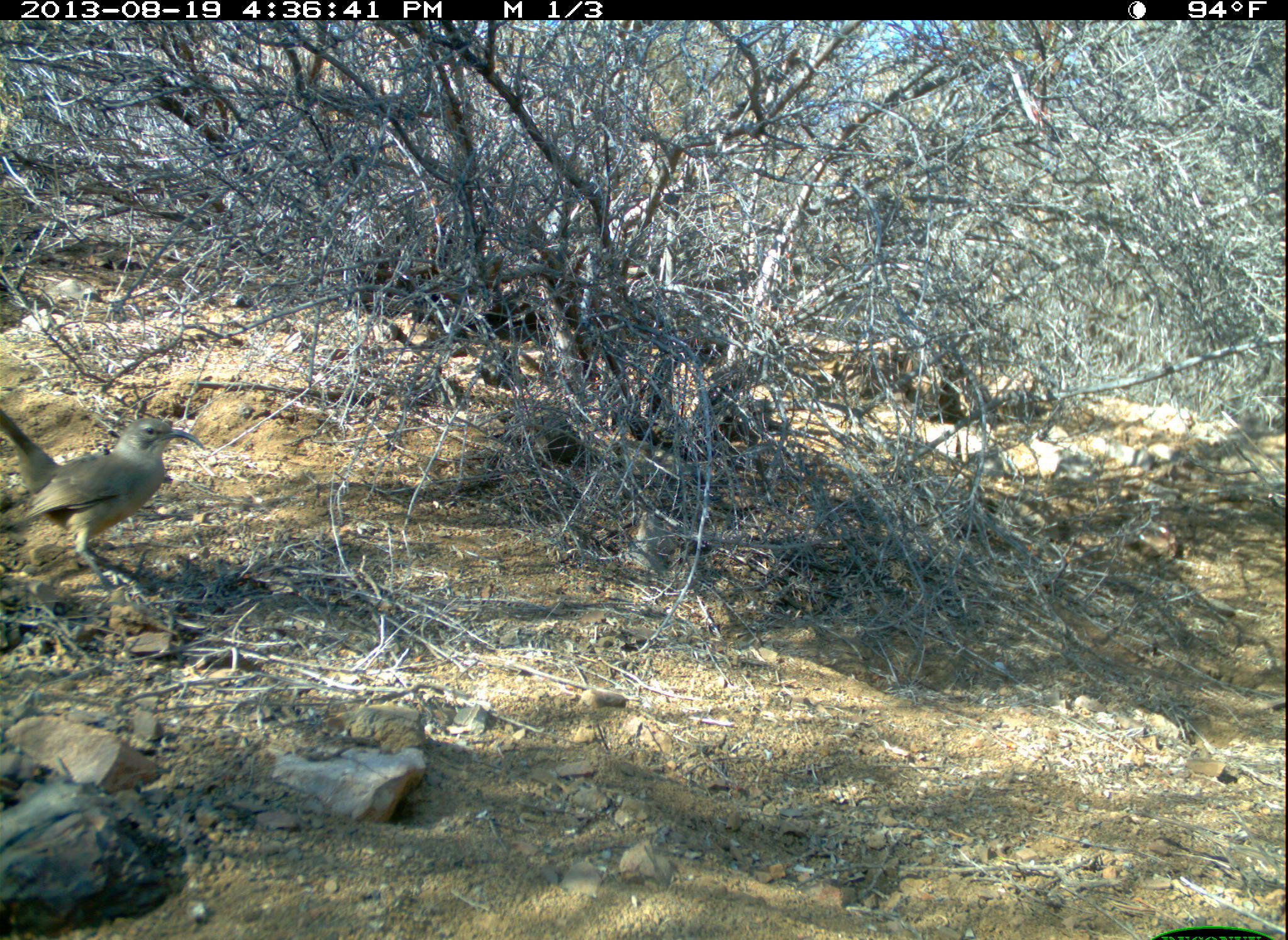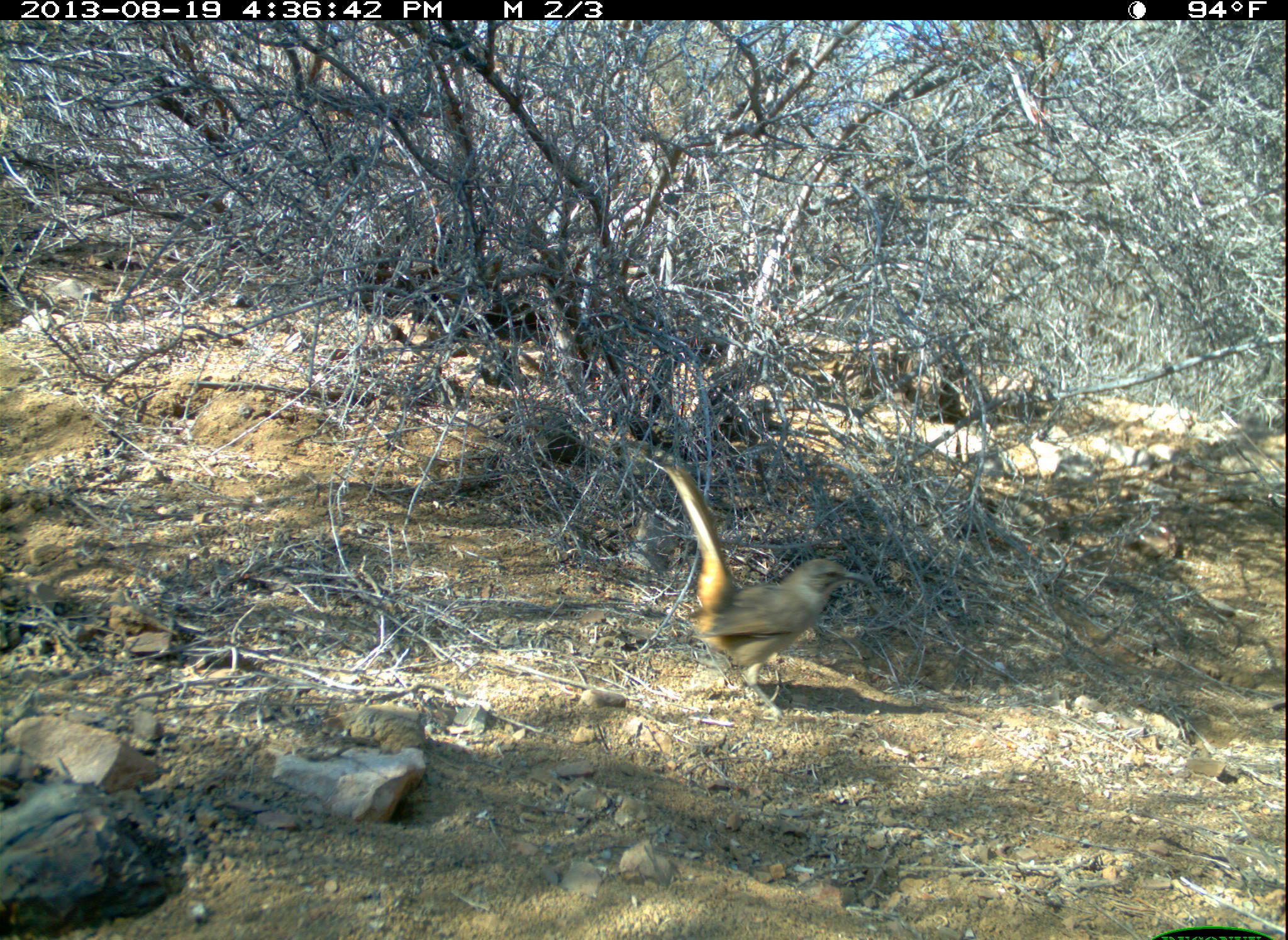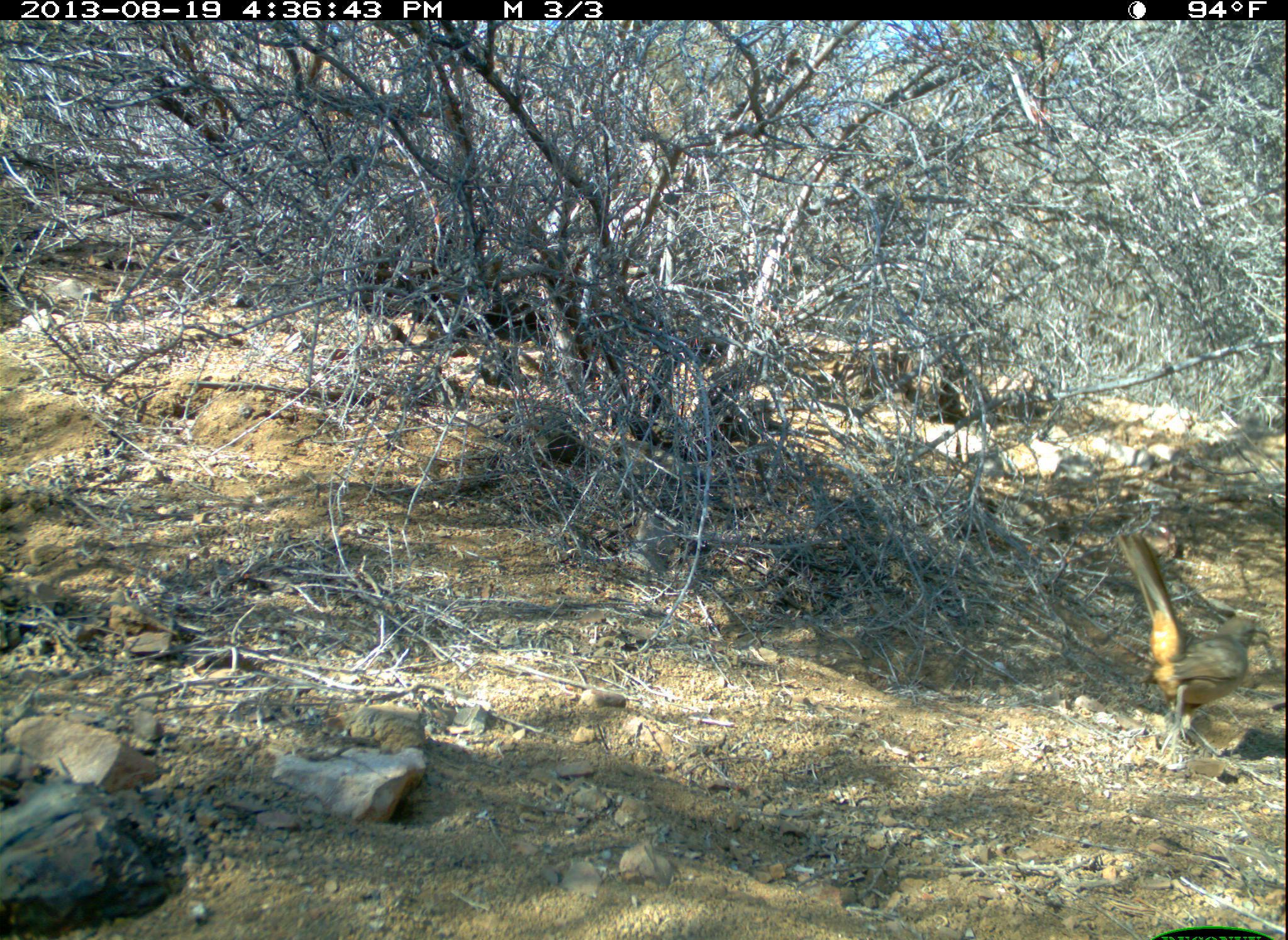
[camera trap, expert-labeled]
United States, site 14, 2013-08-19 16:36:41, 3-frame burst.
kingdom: Animalia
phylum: Chordata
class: Aves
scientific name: Aves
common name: bird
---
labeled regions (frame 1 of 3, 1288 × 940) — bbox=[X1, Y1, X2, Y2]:
bird: bbox=[2, 396, 204, 597]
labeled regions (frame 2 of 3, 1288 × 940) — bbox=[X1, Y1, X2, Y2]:
bird: bbox=[635, 447, 876, 721]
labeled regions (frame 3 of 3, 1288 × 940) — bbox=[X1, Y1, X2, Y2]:
bird: bbox=[1117, 530, 1272, 758]